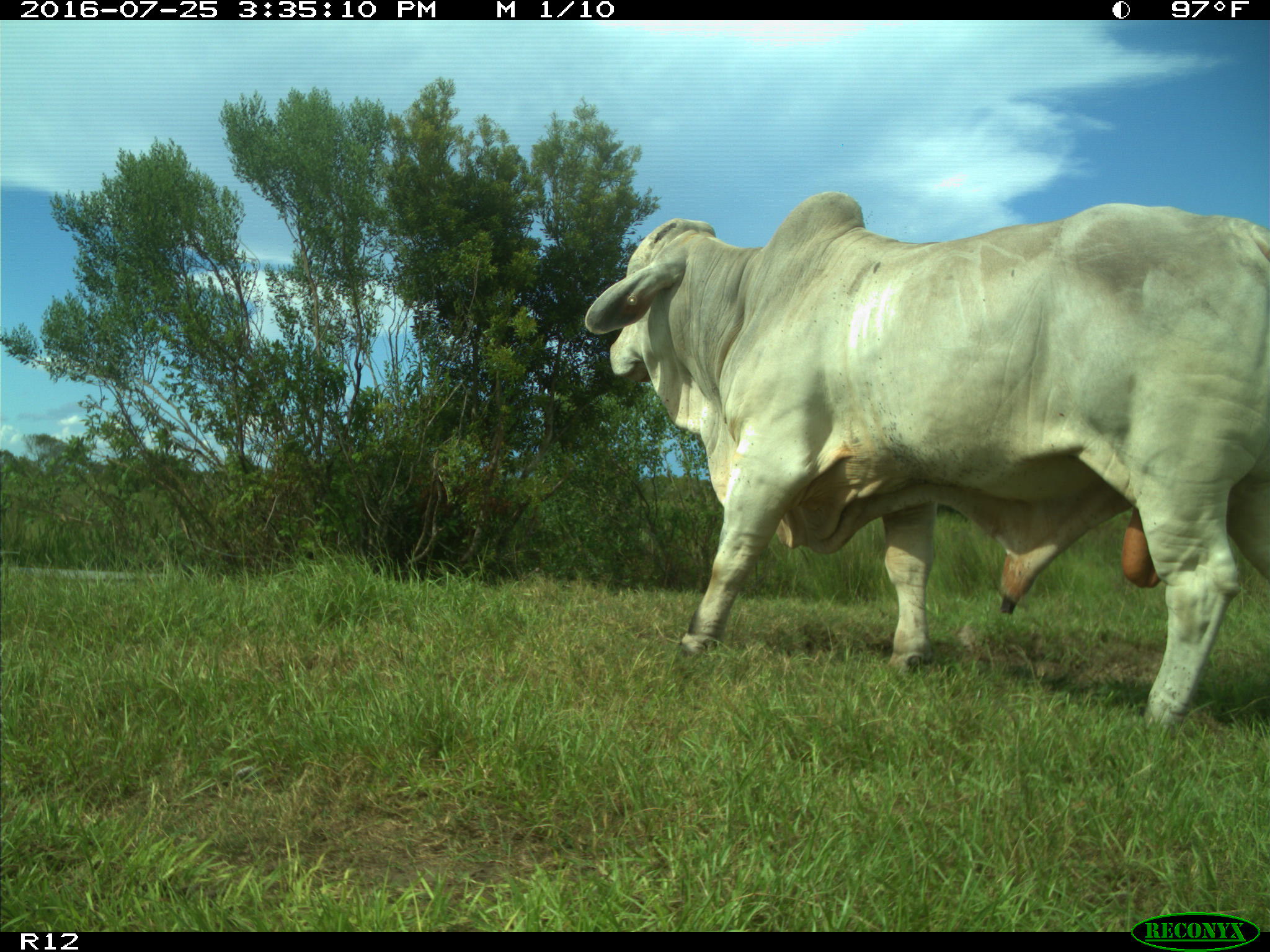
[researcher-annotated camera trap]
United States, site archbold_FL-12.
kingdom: Animalia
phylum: Chordata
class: Mammalia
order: Artiodactyla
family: Bovidae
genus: Bos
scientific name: Bos taurus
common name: domestic cow